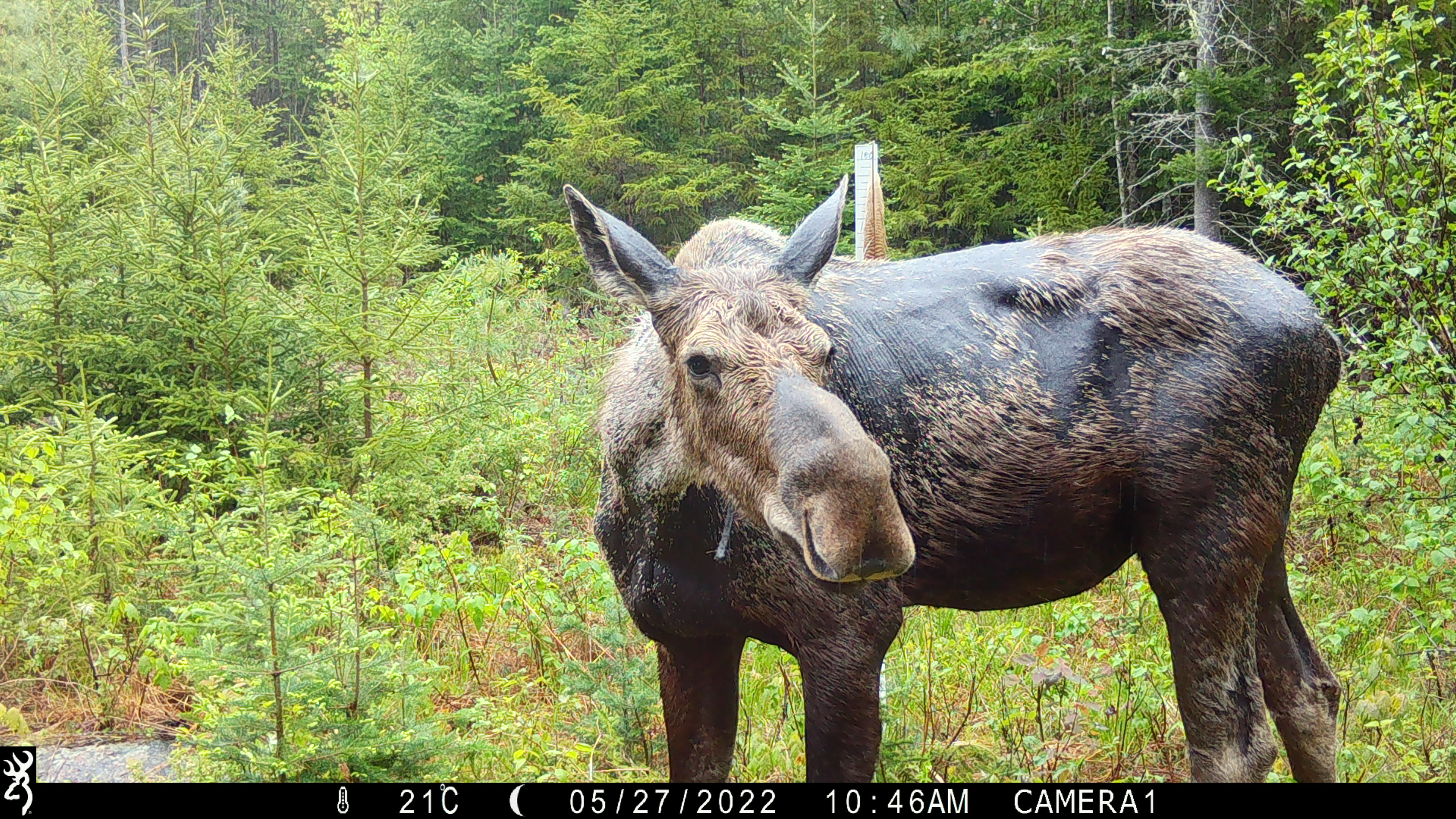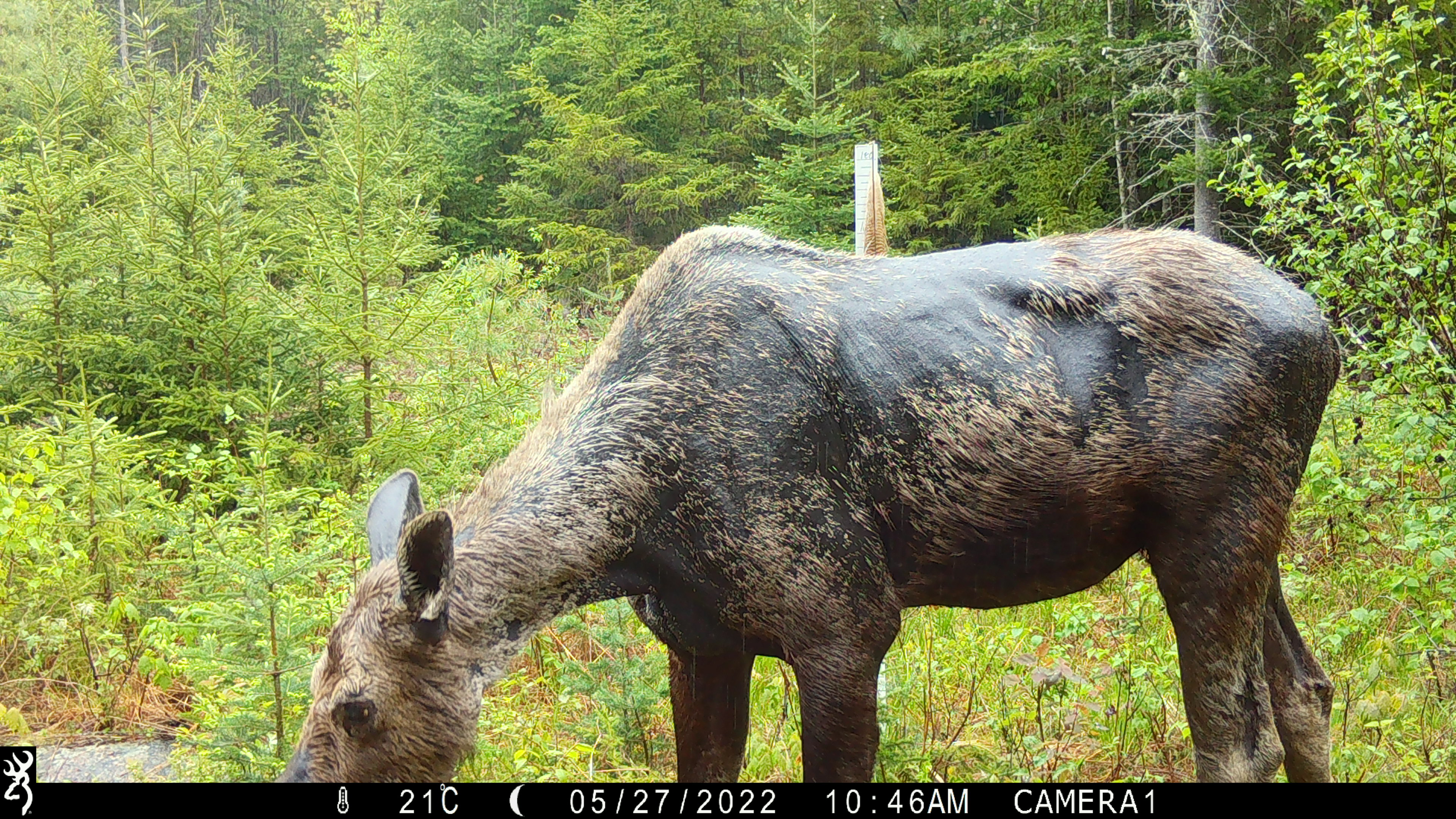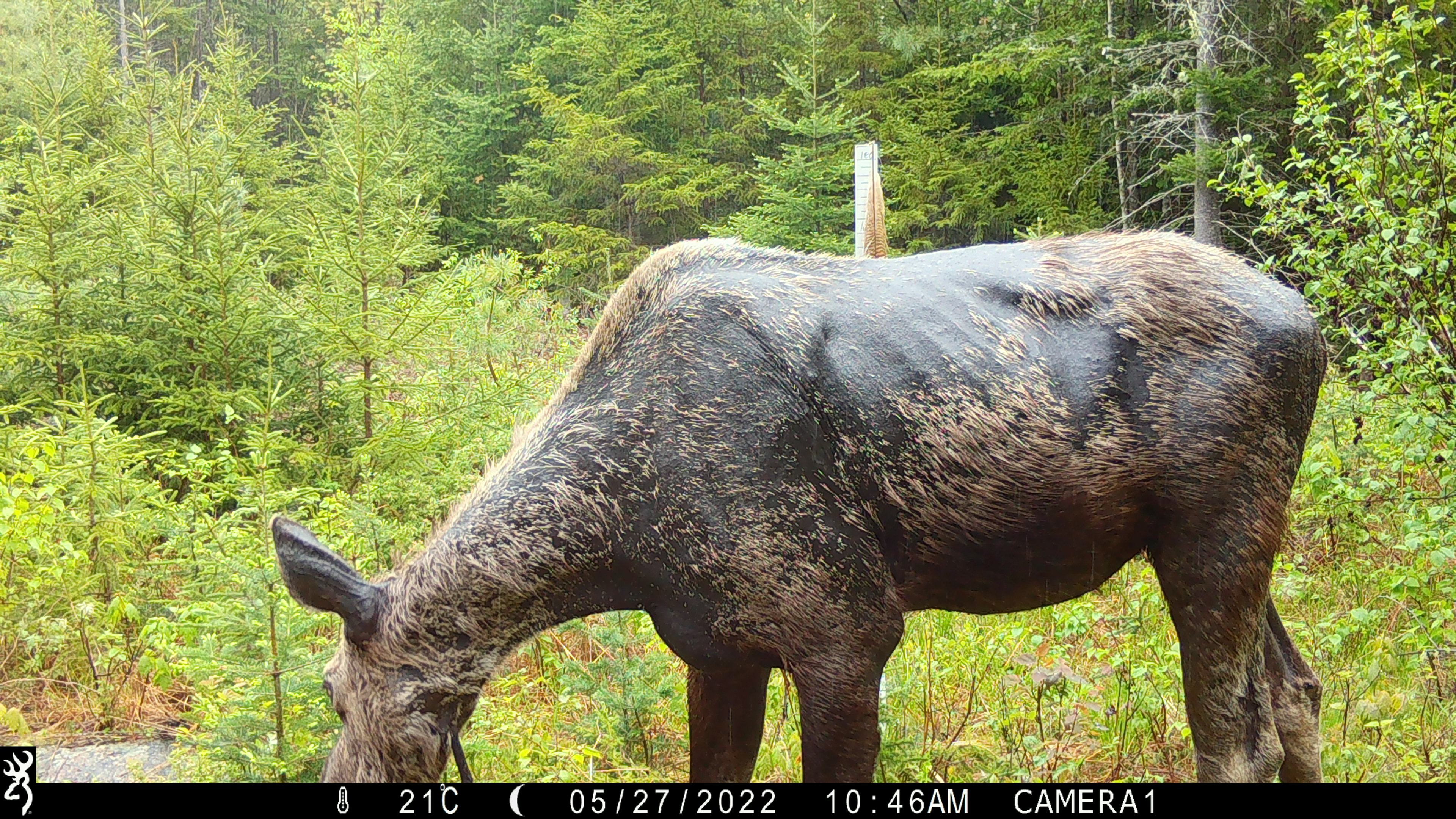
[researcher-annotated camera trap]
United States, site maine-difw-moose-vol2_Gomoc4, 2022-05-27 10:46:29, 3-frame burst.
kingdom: Animalia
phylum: Chordata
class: Mammalia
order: Artiodactyla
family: Cervidae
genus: Alces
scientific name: Alces alces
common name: moose